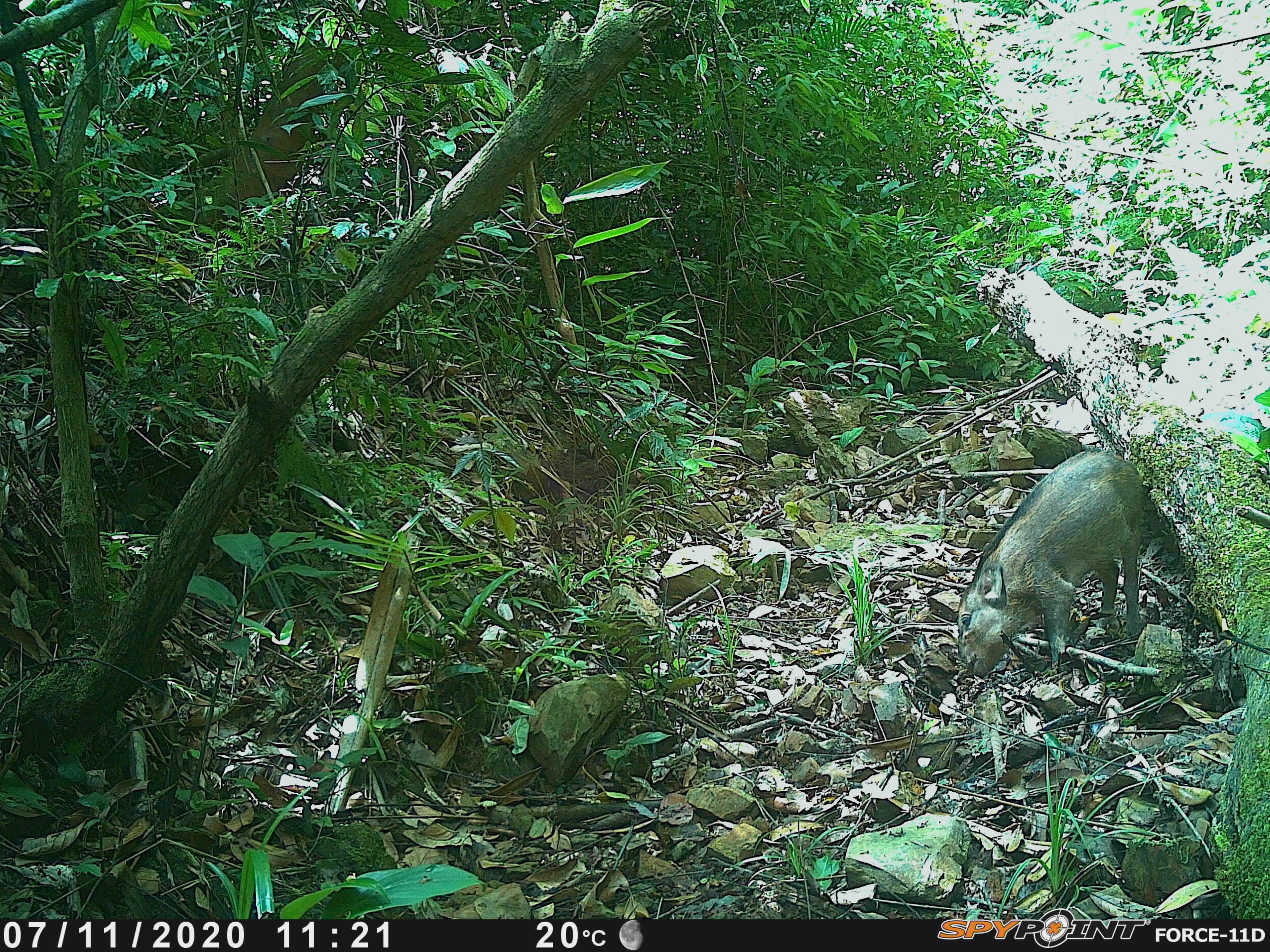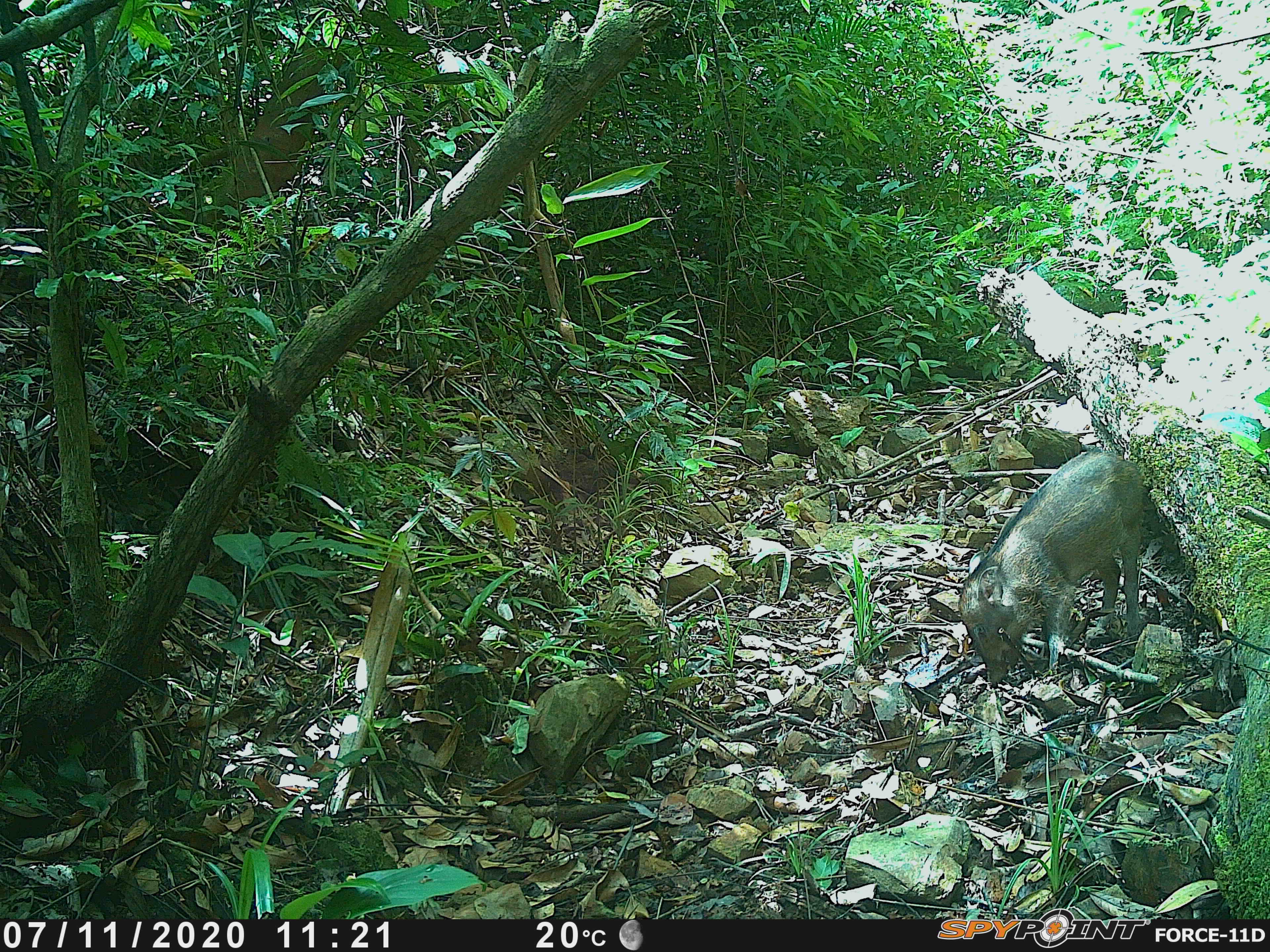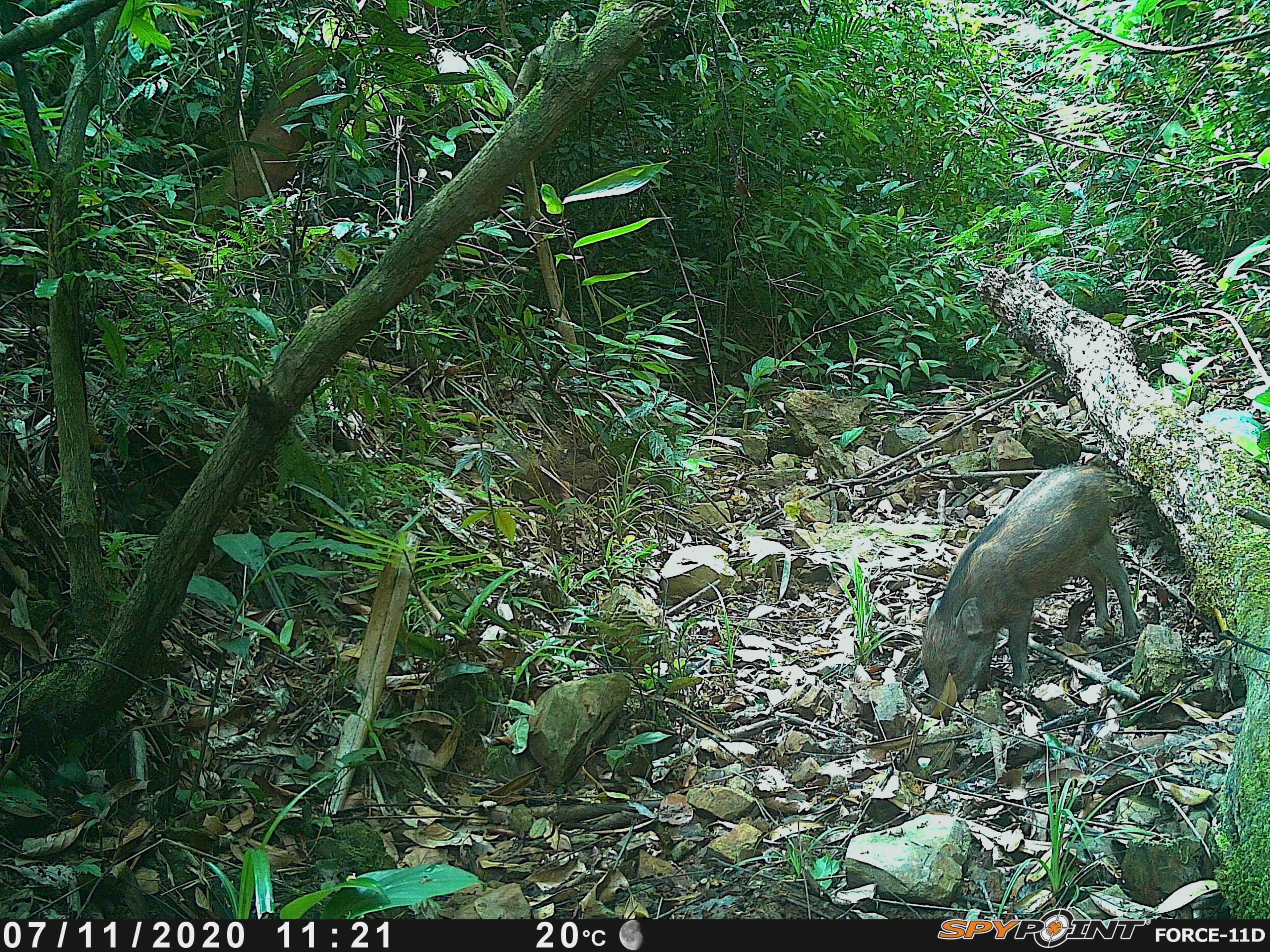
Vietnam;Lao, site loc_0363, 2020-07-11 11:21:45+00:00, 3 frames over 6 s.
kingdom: Animalia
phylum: Chordata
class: Mammalia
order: Artiodactyla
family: Suidae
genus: Sus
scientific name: Sus scrofa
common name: eurasian wild pig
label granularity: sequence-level